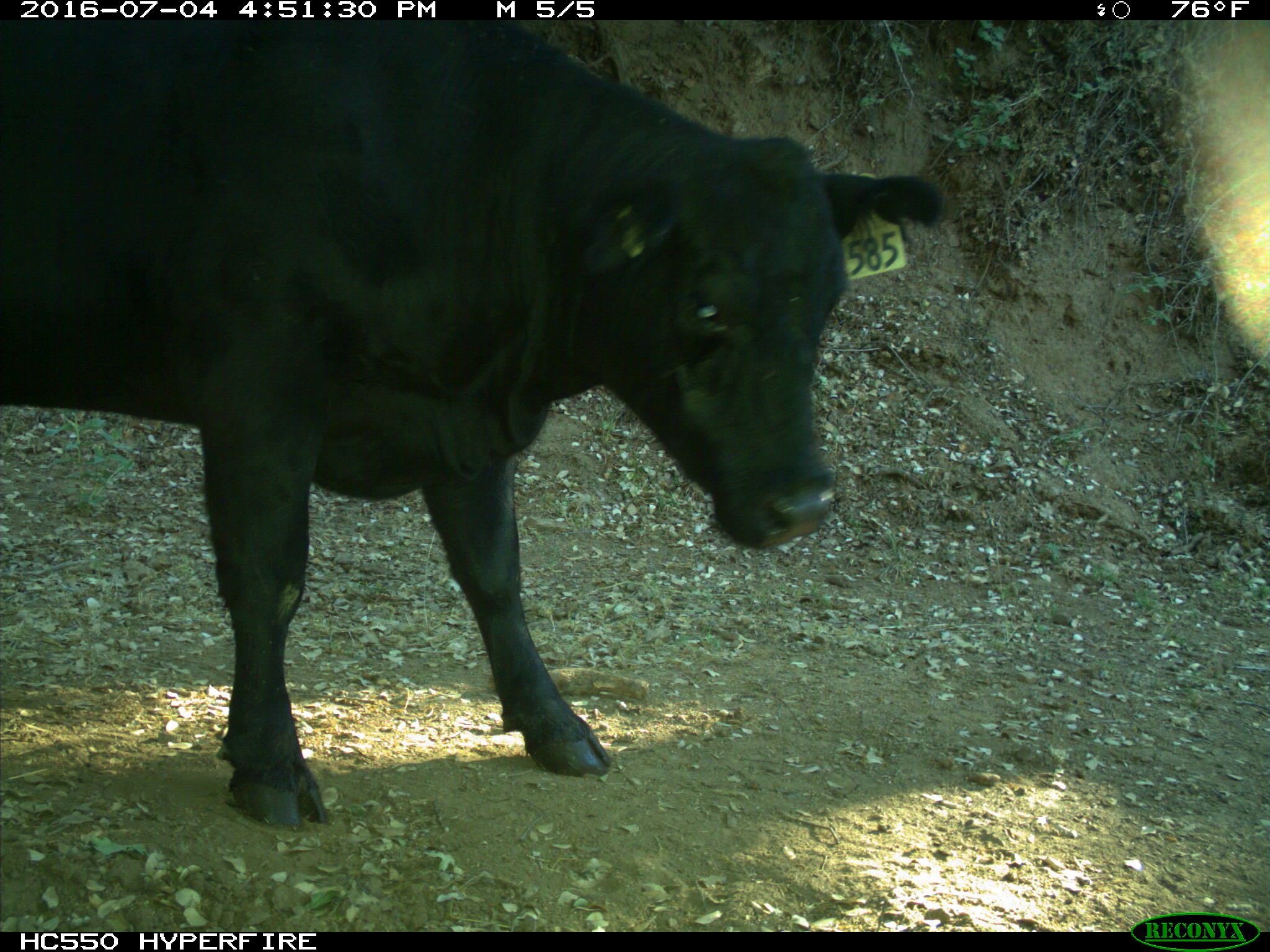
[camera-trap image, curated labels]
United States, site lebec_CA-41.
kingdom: Animalia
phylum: Chordata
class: Mammalia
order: Artiodactyla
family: Bovidae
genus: Bos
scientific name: Bos taurus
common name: domestic cow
Bos taurus (domestic cow).